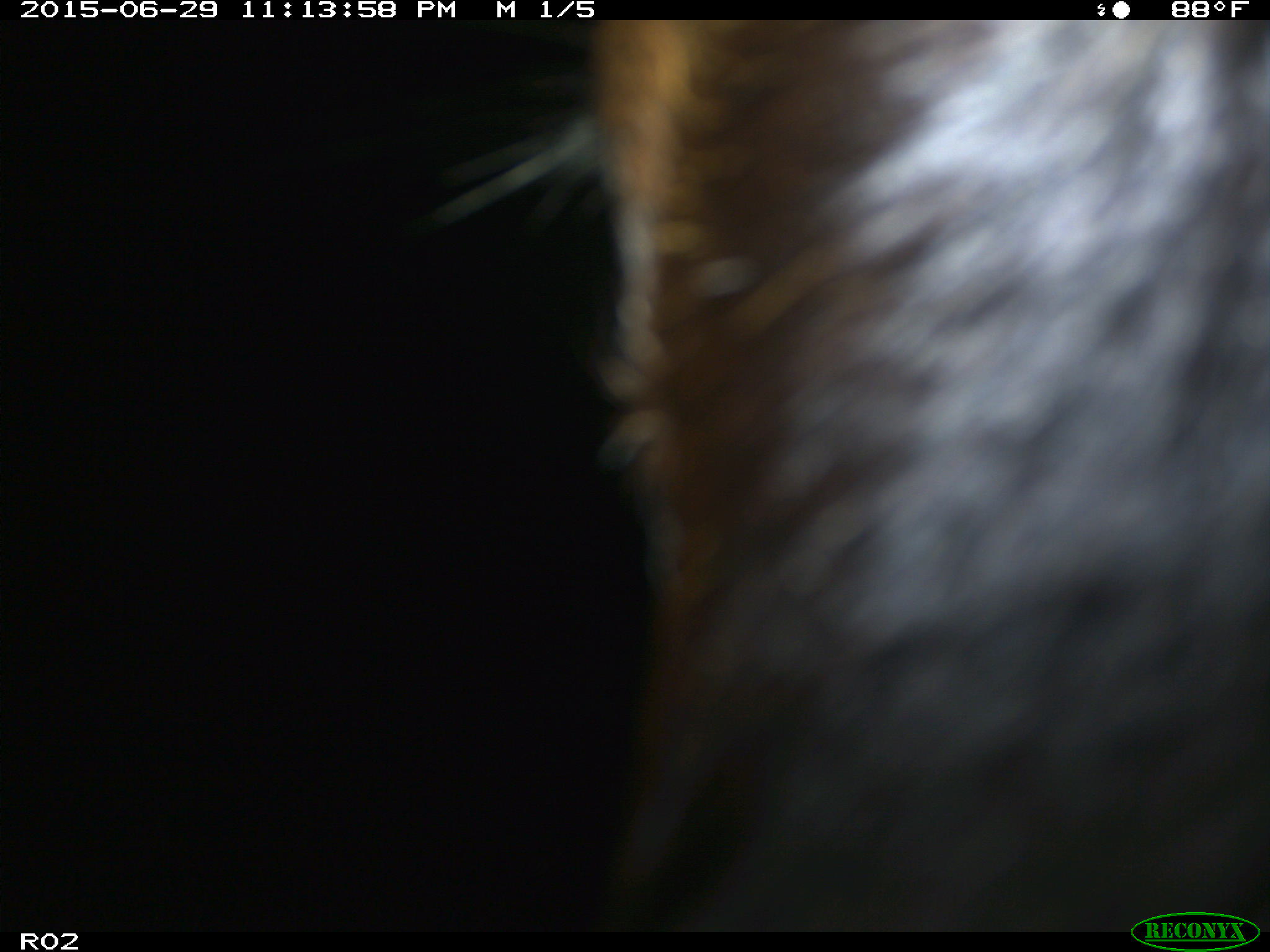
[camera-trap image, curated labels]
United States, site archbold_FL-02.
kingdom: Animalia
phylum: Chordata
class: Mammalia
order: Artiodactyla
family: Bovidae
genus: Bos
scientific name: Bos taurus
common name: domestic cow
Bos taurus (domestic cow).